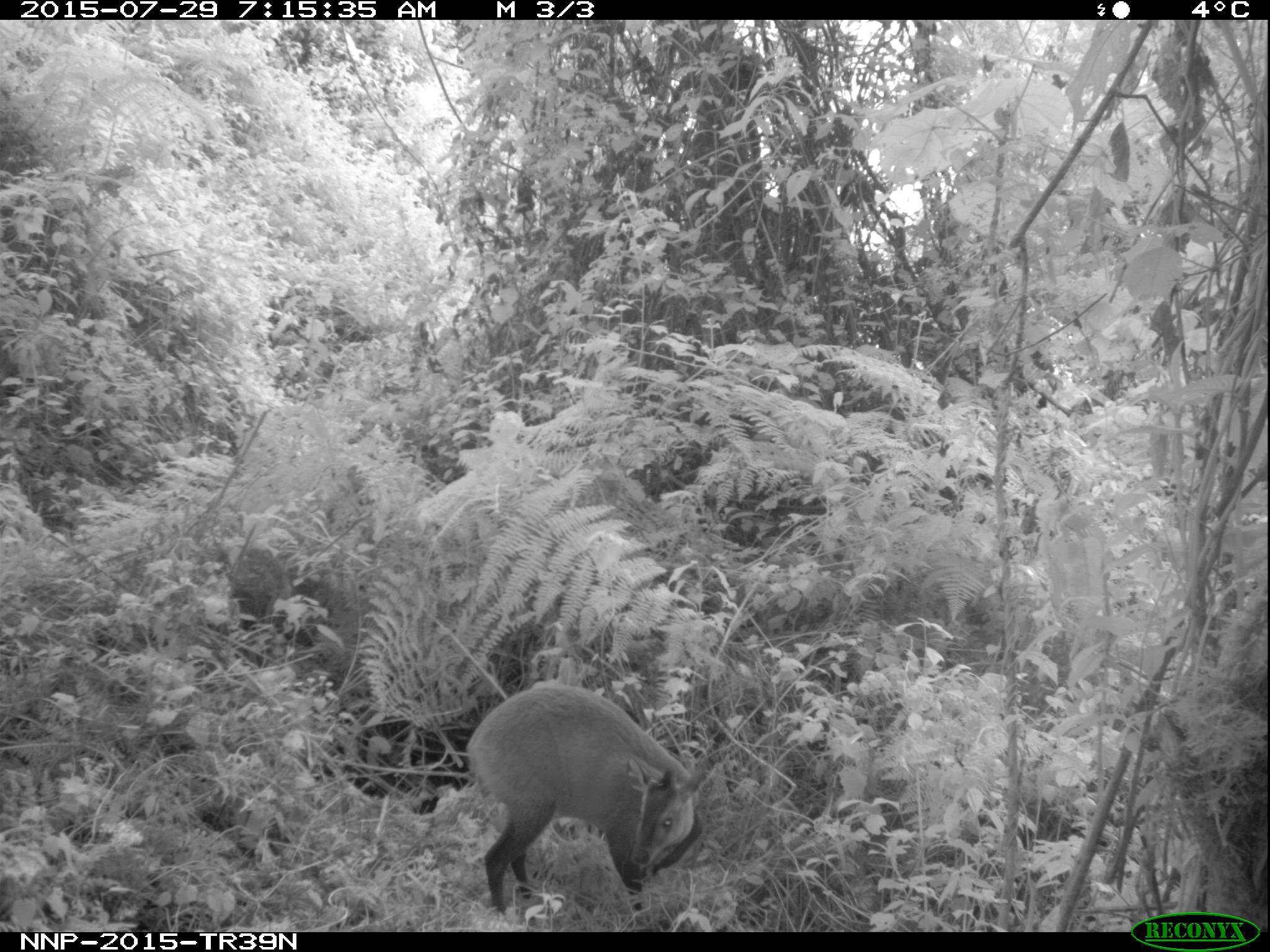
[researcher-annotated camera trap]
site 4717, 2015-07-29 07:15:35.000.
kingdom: Animalia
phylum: Chordata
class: Mammalia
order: Artiodactyla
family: Bovidae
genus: Cephalophus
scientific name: Cephalophus nigrifrons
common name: black-fronted duiker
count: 1